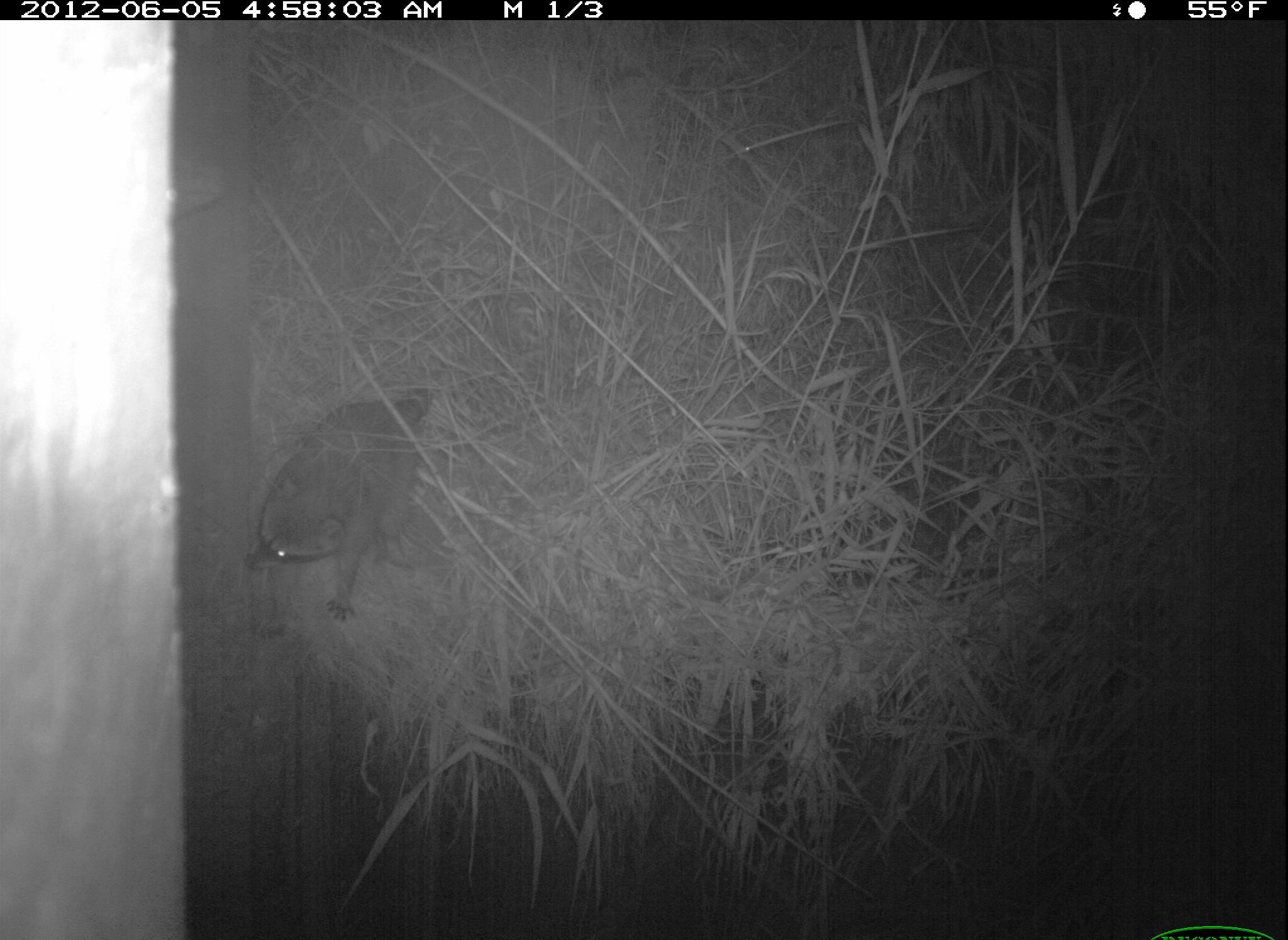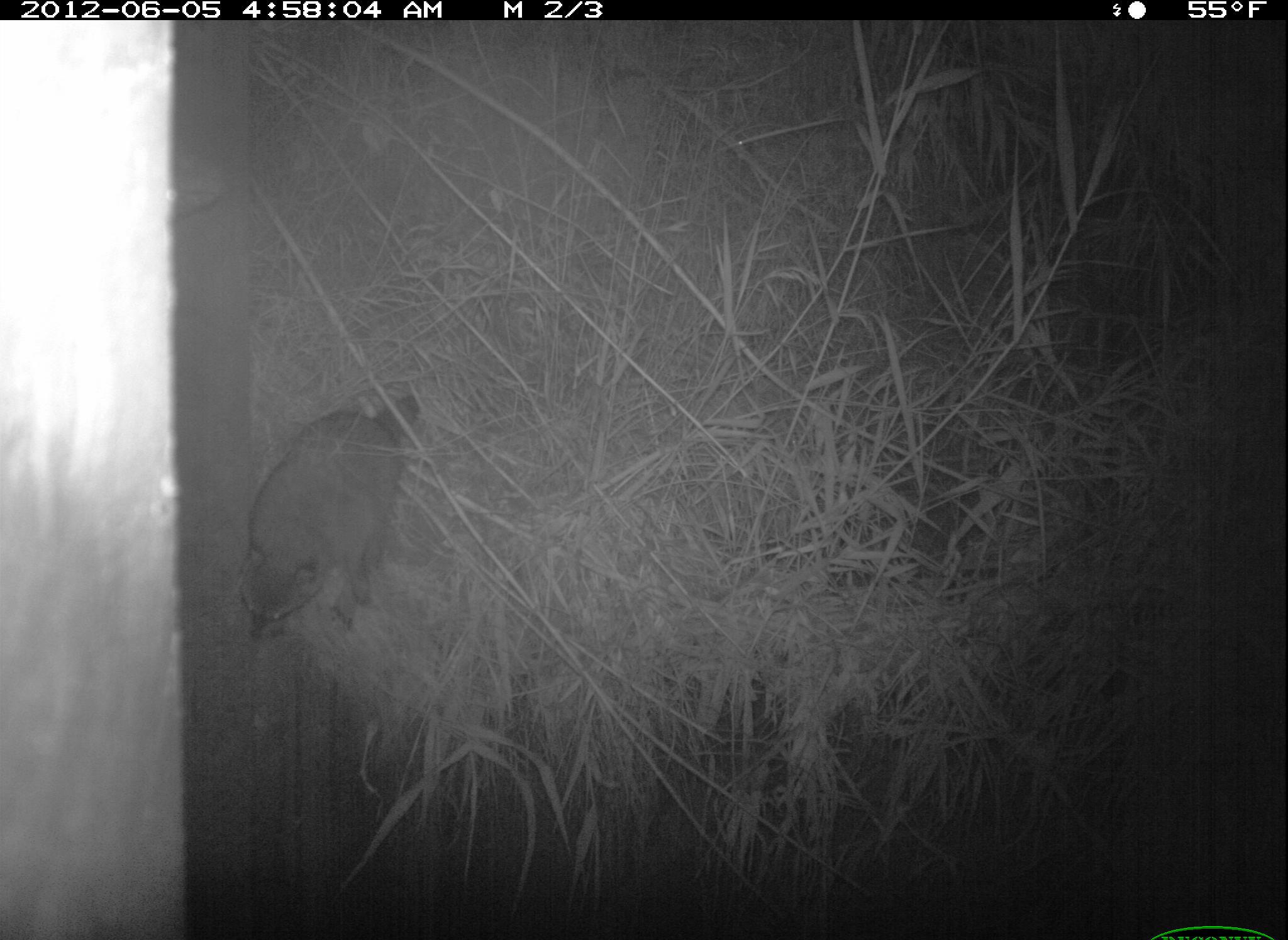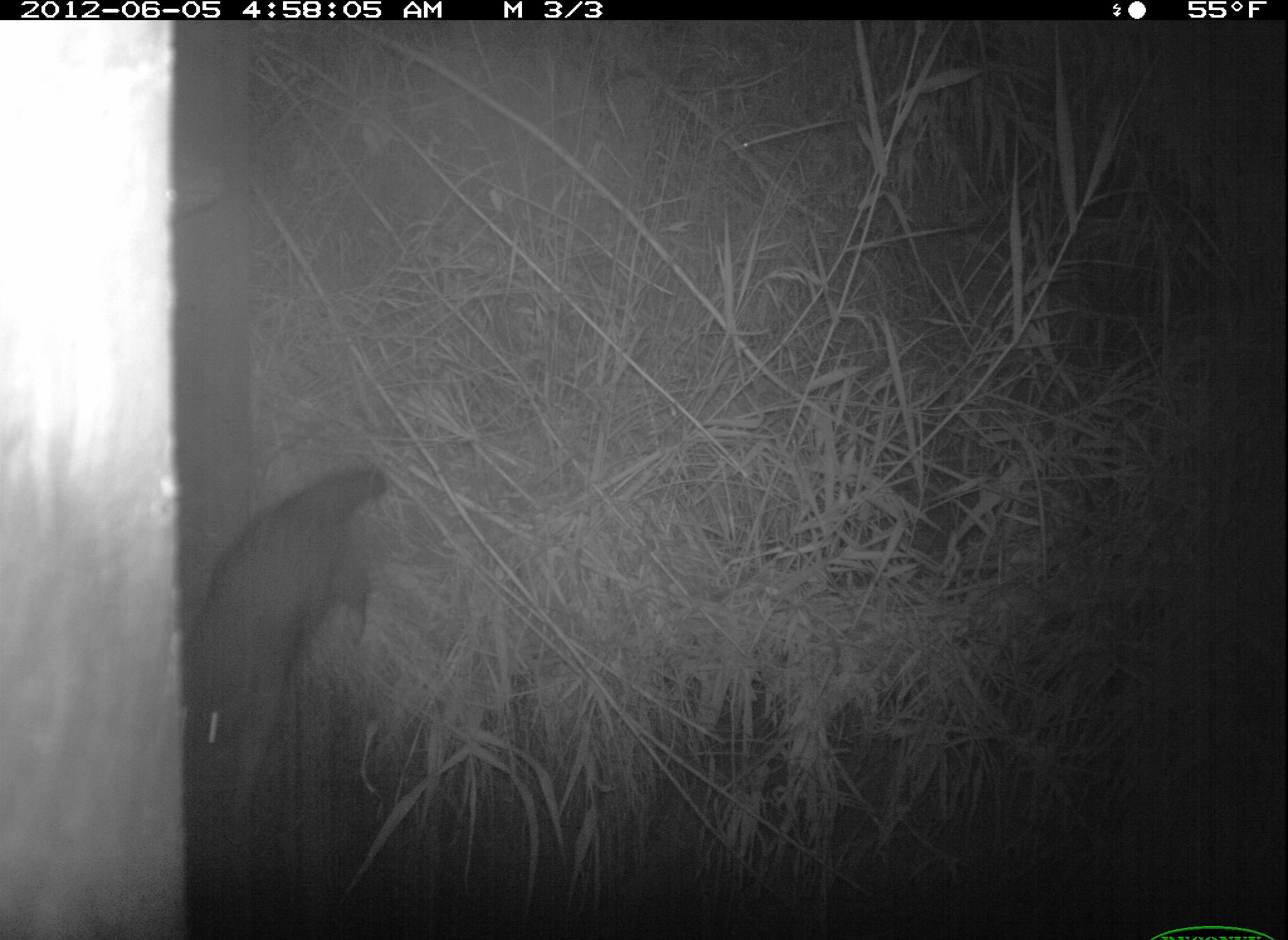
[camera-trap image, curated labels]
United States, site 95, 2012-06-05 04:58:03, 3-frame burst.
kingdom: Animalia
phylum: Chordata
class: Mammalia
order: Carnivora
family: Procyonidae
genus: Procyon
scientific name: Procyon lotor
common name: raccoon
Raccoon (Procyon lotor).